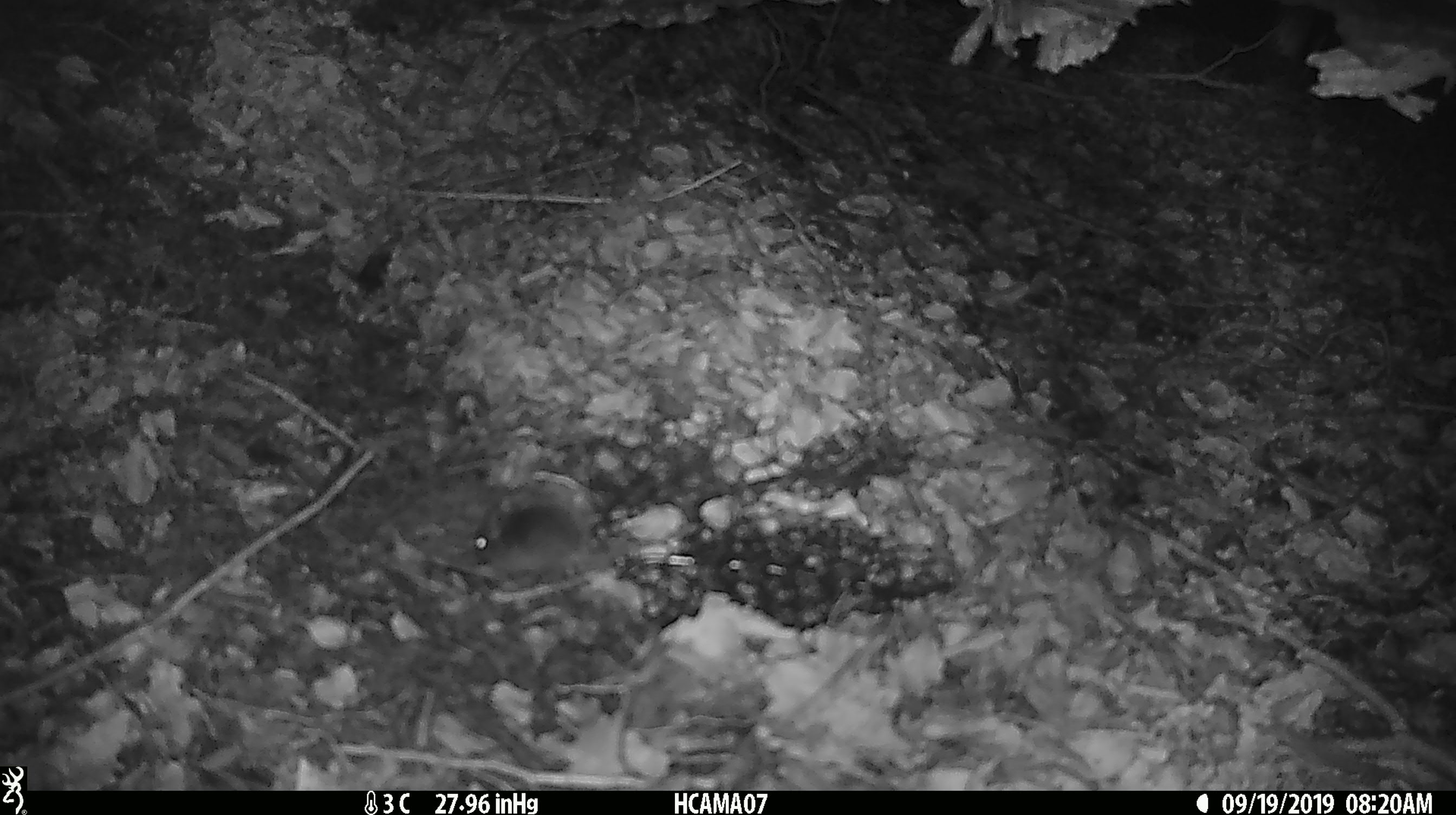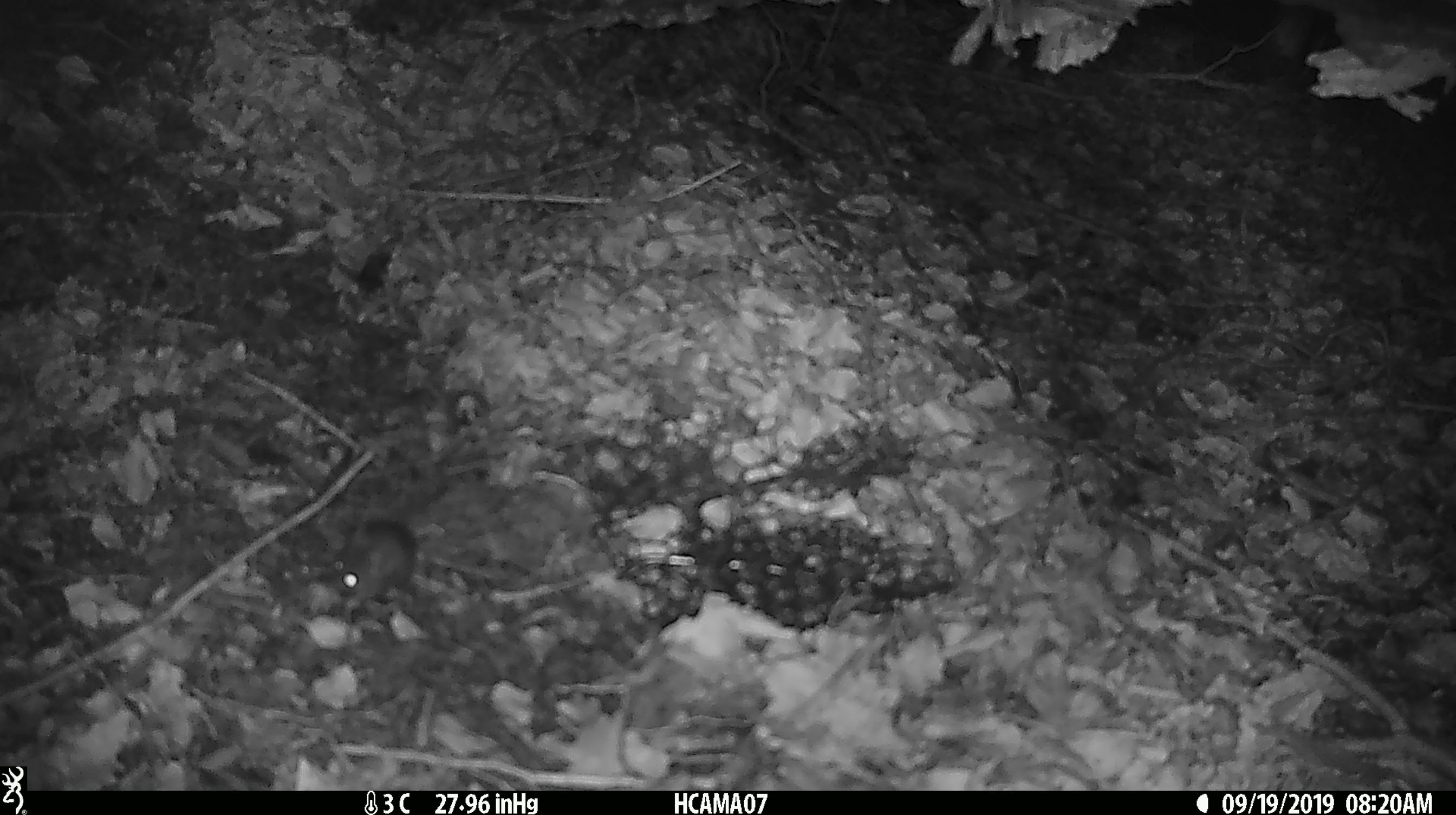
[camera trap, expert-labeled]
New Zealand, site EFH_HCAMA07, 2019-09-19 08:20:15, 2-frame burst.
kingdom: Animalia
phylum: Chordata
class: Mammalia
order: Rodentia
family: Muridae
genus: Mus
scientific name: Mus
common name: mouse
Mouse (Mus).